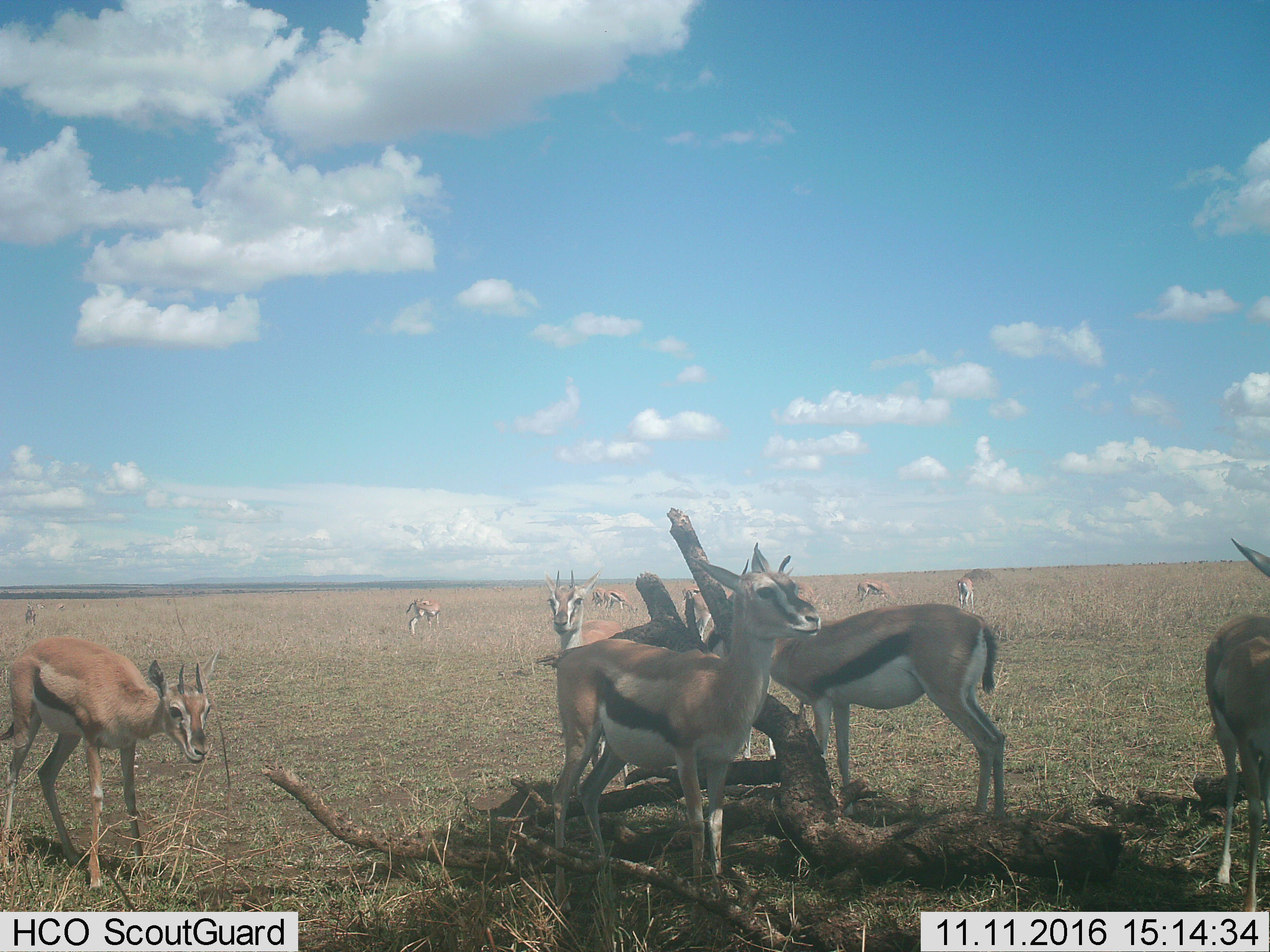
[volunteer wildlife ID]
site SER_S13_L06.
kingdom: Animalia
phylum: Chordata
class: Mammalia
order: Artiodactyla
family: Bovidae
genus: Eudorcas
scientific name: Eudorcas thomsonii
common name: thomson's gazelle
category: gazellethomsons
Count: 11-50.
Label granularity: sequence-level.